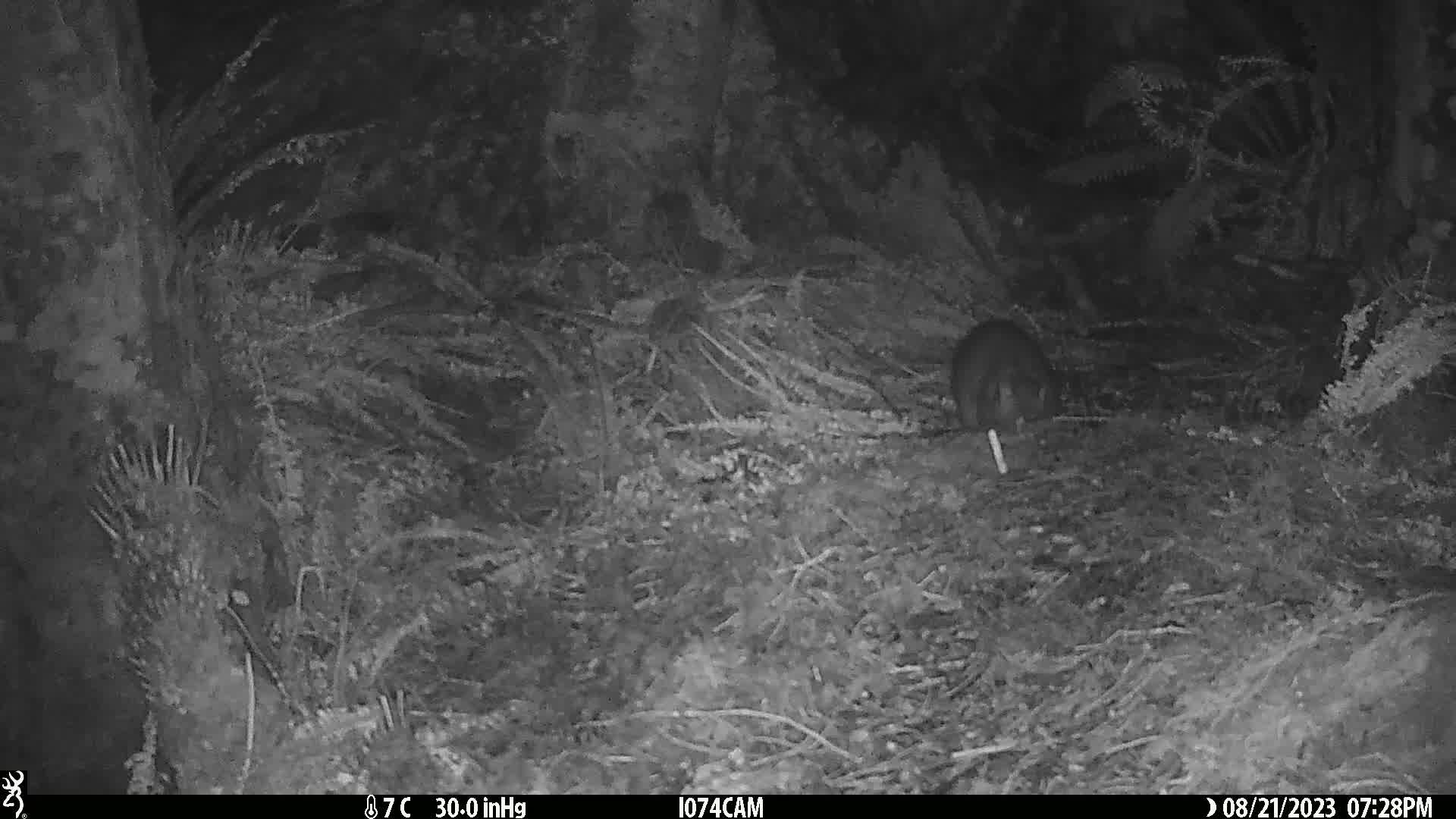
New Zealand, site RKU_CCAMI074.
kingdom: Animalia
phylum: Chordata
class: Mammalia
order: Diprotodontia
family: Phalangeridae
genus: Trichosurus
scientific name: Trichosurus vulpecula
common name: common brushtail possum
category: possum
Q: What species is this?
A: Possum (common brushtail possum) (Trichosurus vulpecula).